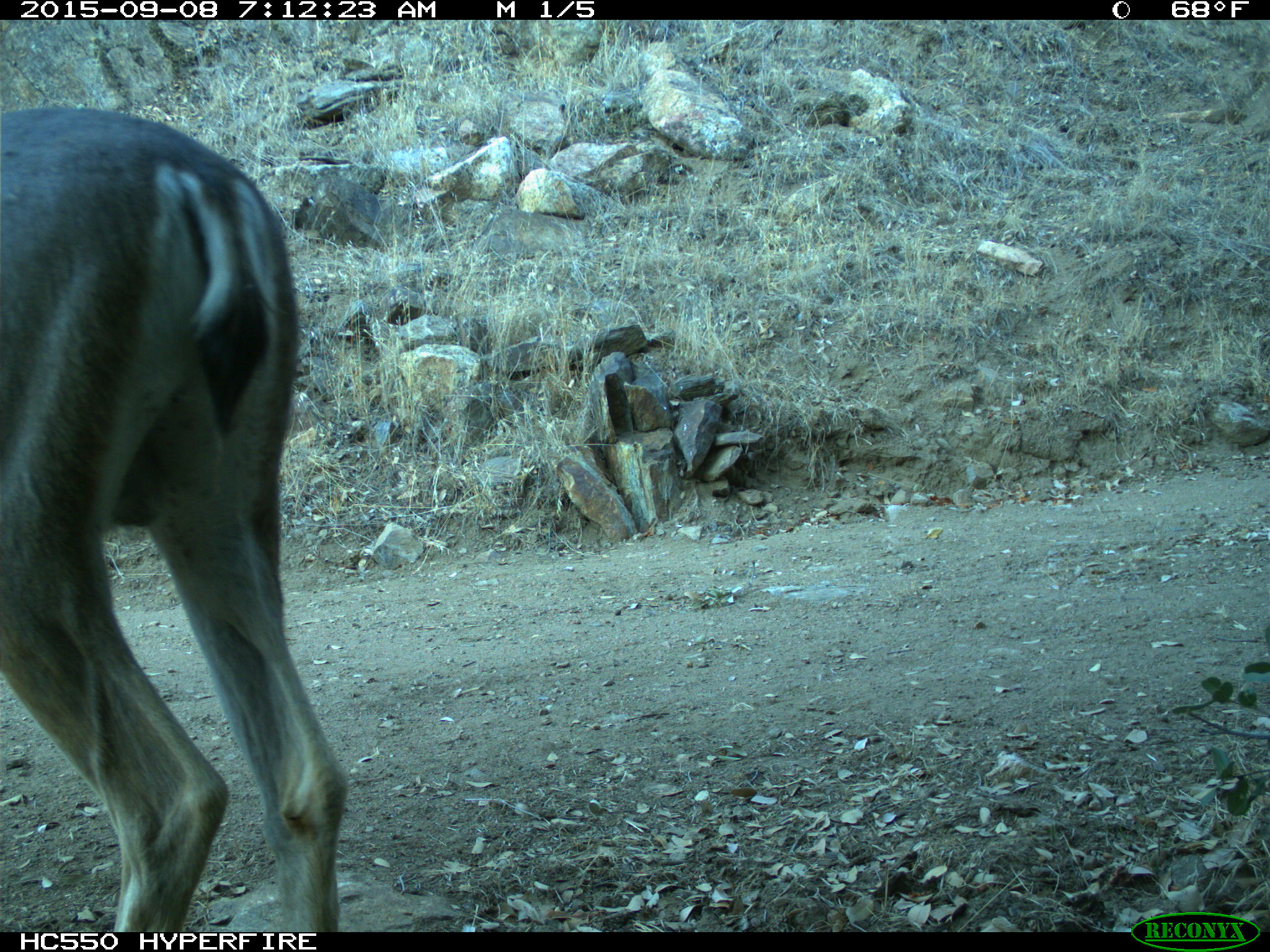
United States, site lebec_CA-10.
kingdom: Animalia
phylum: Chordata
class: Mammalia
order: Artiodactyla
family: Cervidae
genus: Odocoileus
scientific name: Odocoileus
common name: deer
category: unidentified deer